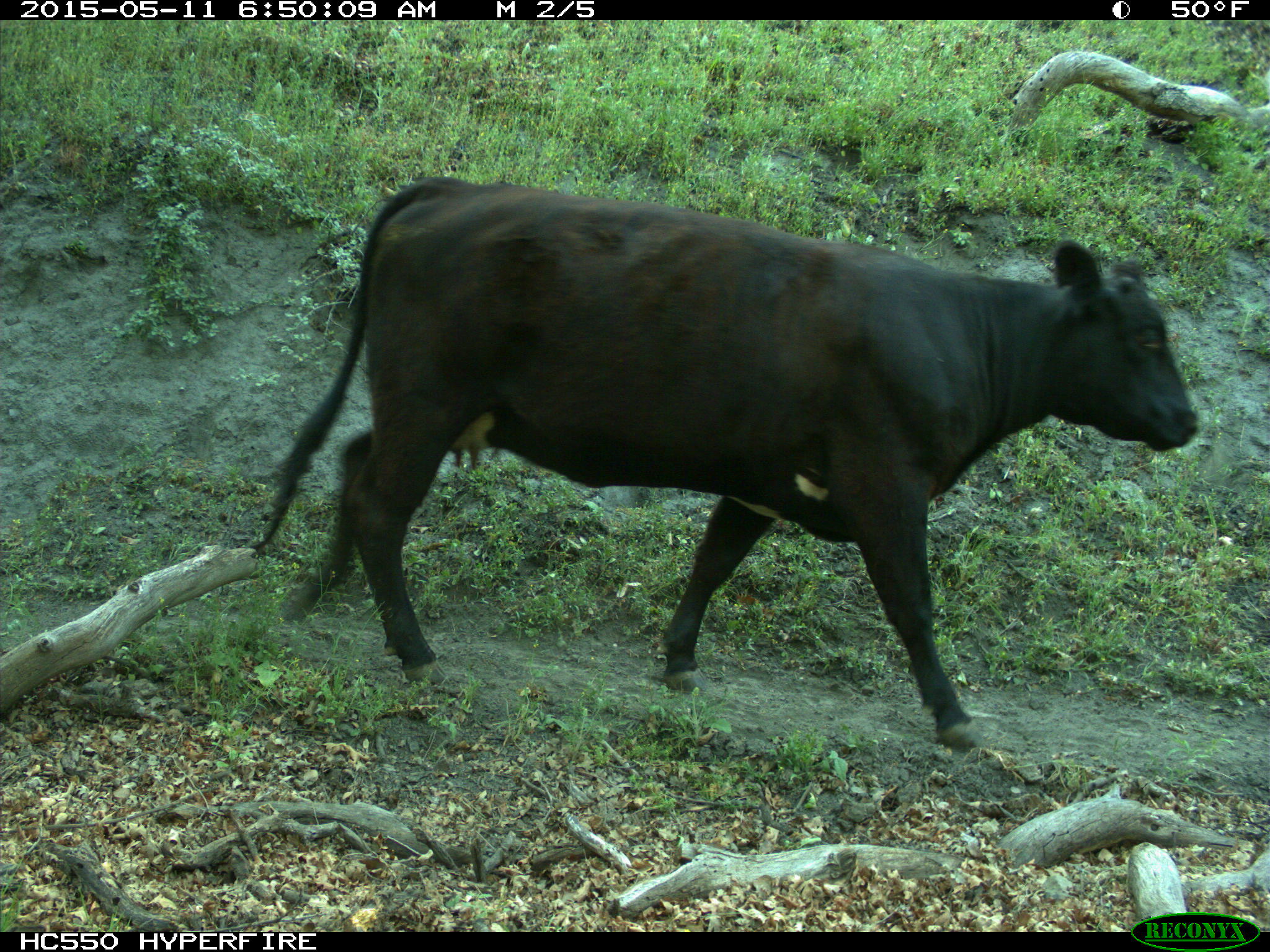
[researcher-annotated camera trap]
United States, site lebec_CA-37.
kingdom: Animalia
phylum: Chordata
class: Mammalia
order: Artiodactyla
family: Bovidae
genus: Bos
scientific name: Bos taurus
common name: domestic cow